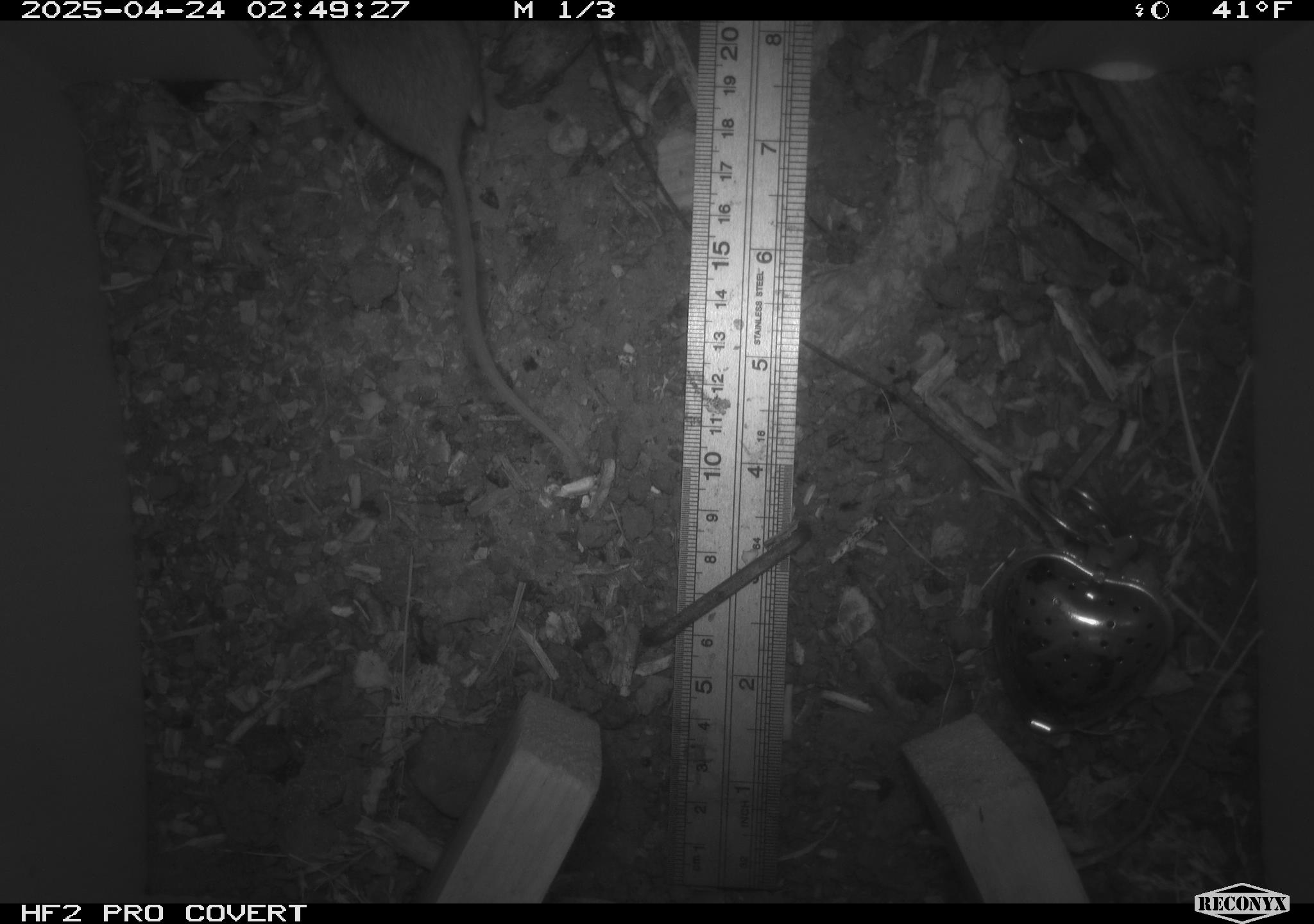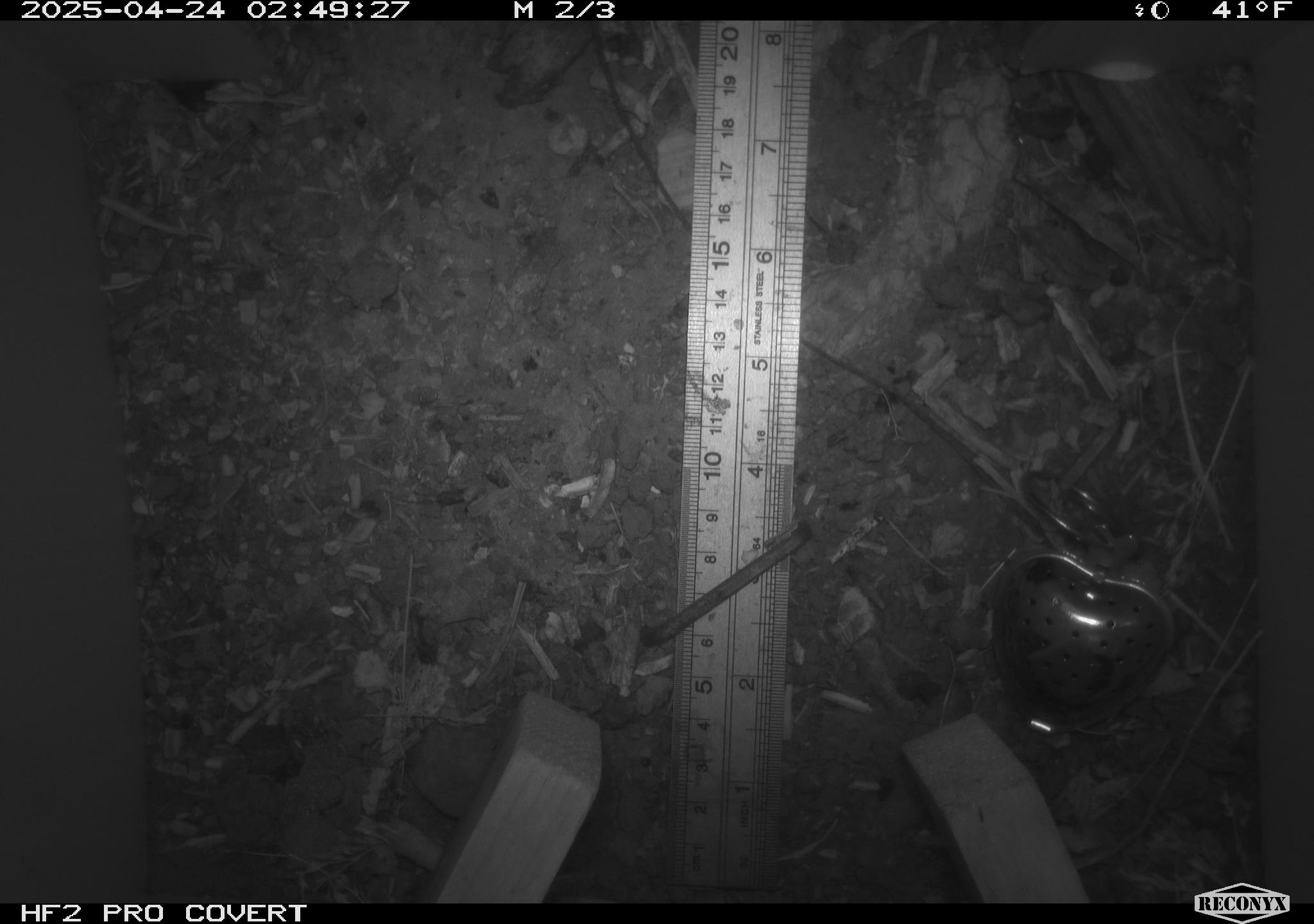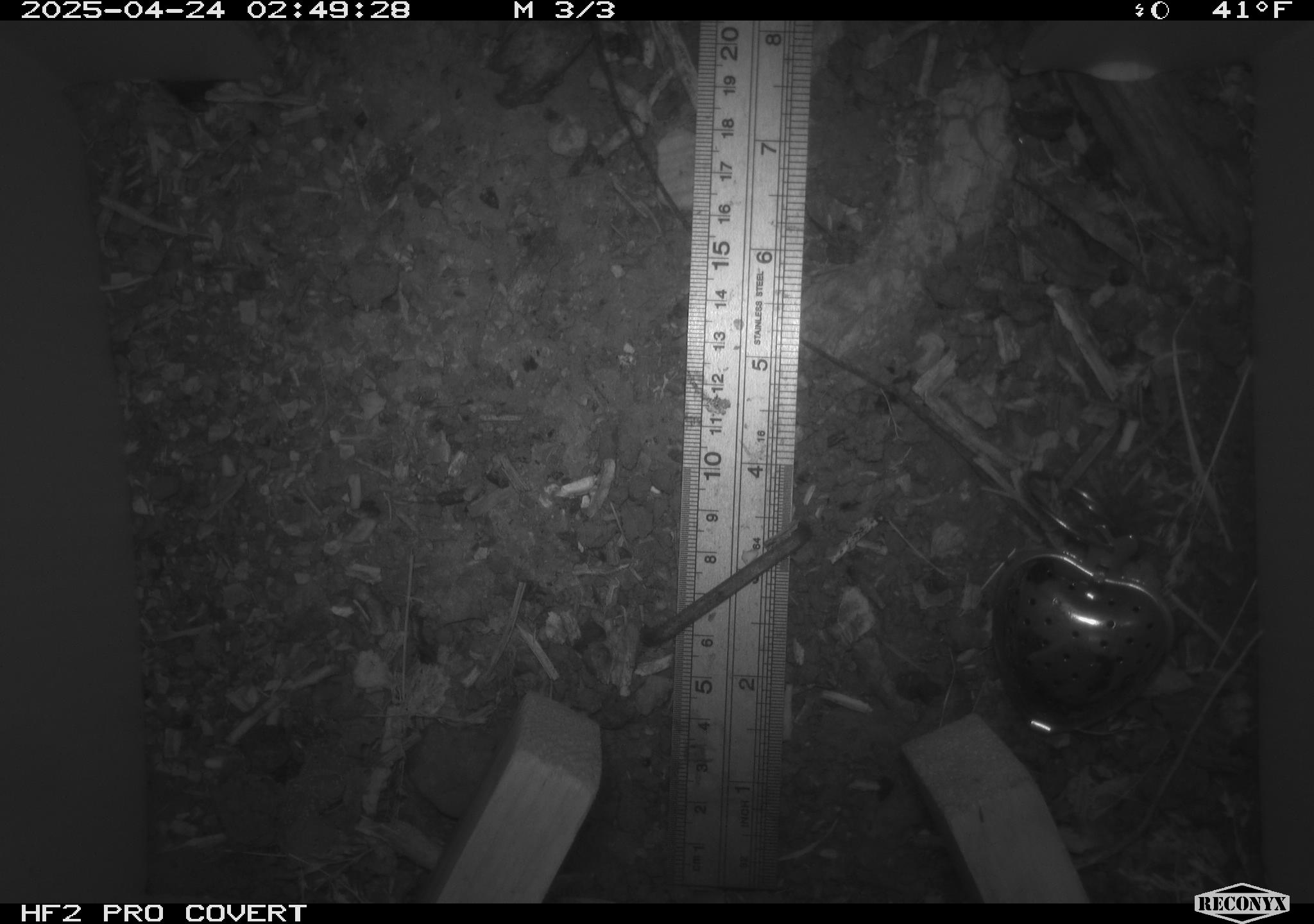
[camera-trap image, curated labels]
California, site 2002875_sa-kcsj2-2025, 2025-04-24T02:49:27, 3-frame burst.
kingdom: Animalia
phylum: Chordata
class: Mammalia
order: Rodentia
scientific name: Rodentia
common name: rodent